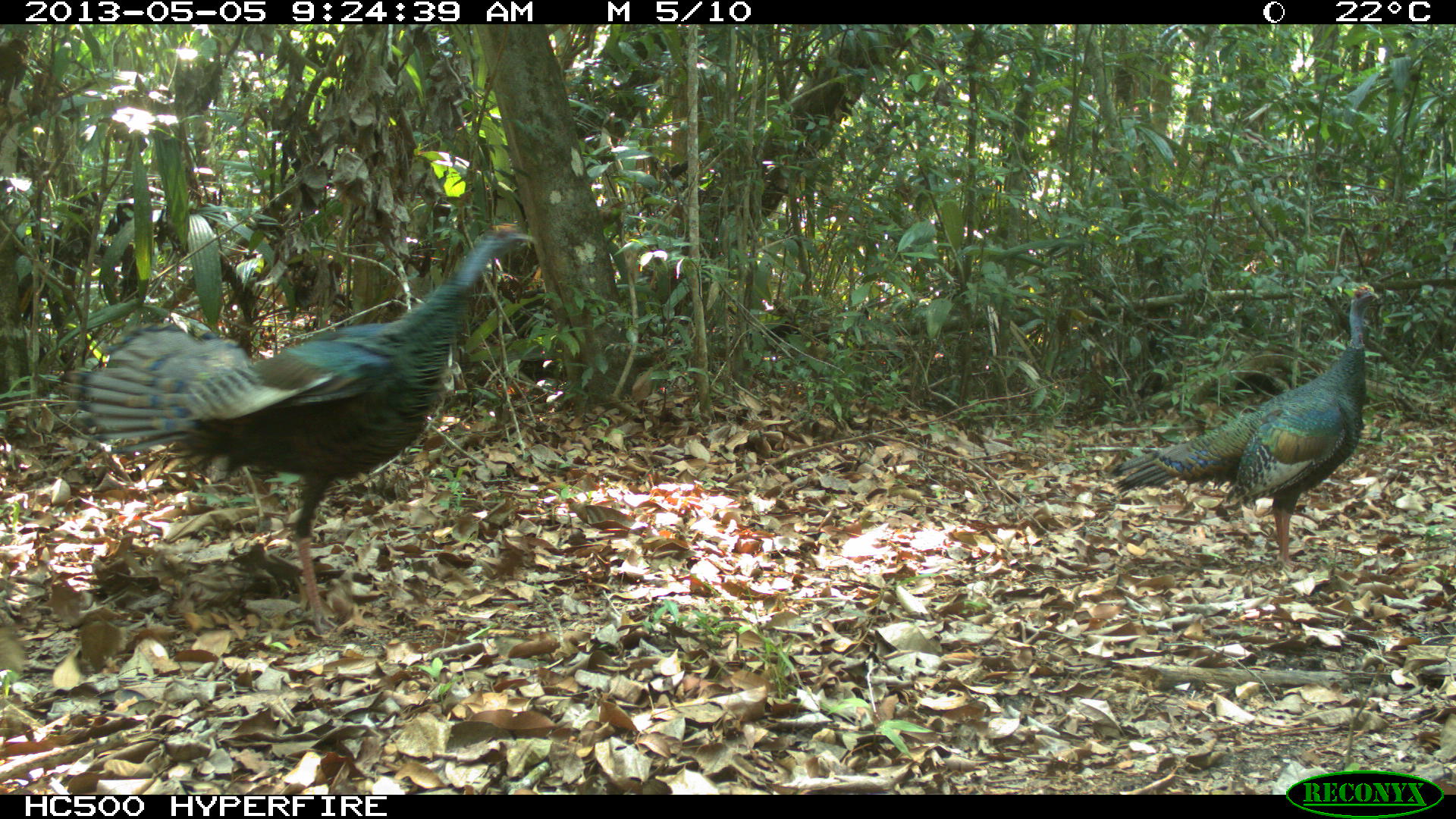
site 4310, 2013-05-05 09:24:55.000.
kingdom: Animalia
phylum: Chordata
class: Aves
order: Galliformes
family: Phasianidae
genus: Meleagris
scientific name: Meleagris ocellata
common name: ocellated turkey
Meleagris ocellata (ocellated turkey), count 2.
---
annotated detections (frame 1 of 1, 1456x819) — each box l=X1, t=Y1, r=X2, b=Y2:
meleagris ocellata: l=58, t=220, r=538, b=632; l=1108, t=283, r=1379, b=576